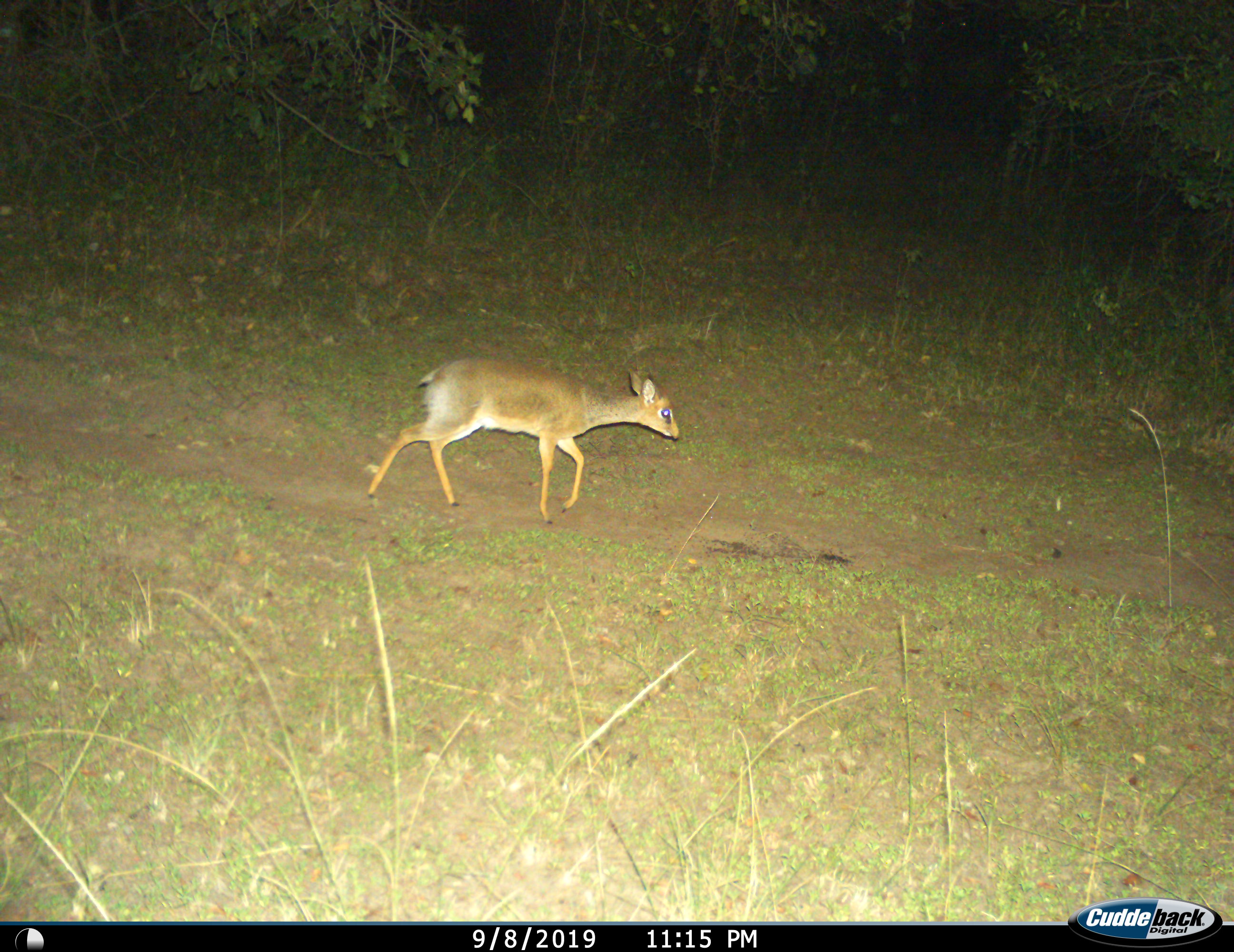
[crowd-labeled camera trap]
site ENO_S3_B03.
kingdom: Animalia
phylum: Chordata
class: Mammalia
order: Artiodactyla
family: Bovidae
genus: Madoqua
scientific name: Madoqua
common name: dik-dik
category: dikdik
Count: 1.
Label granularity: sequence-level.